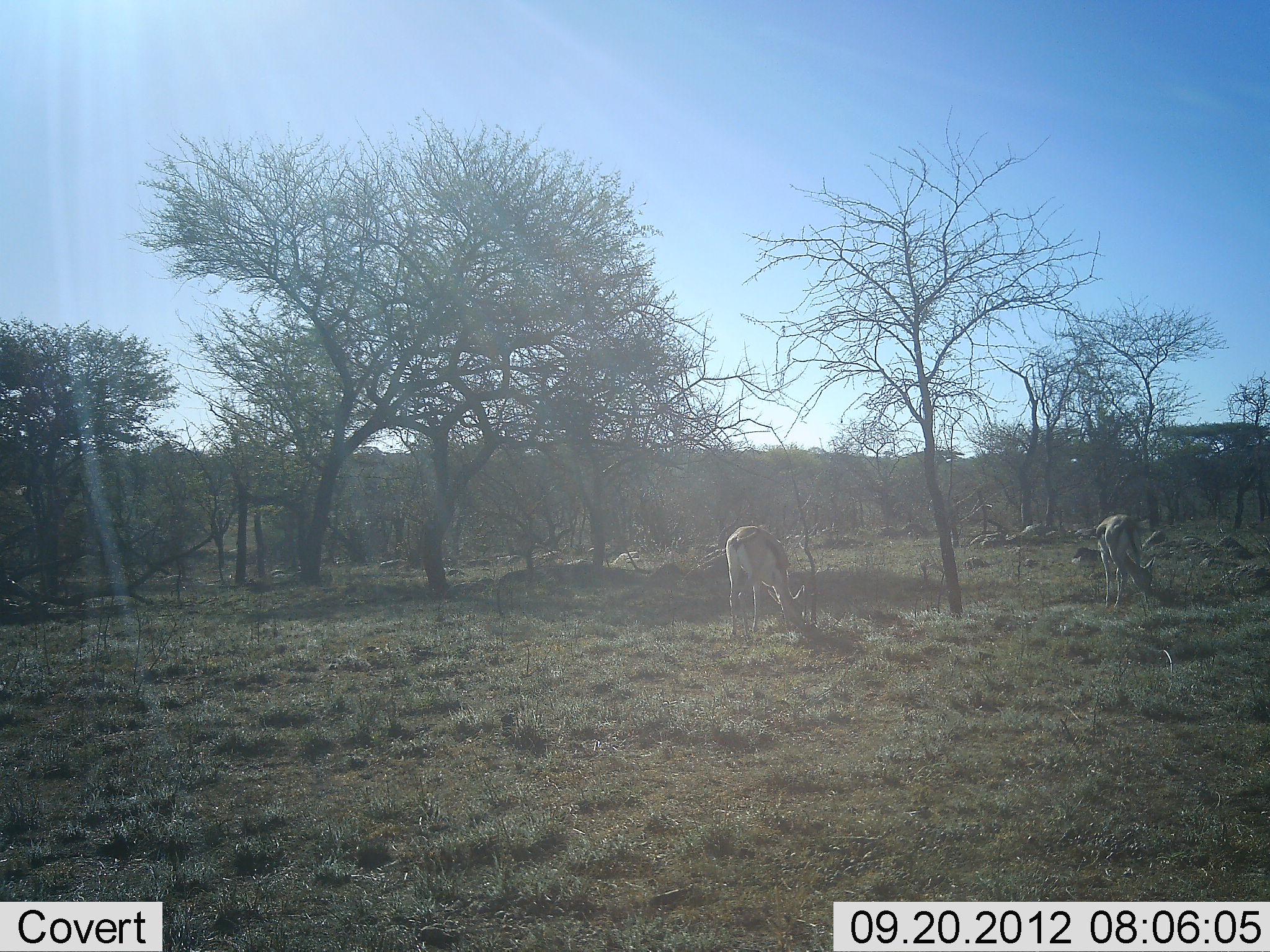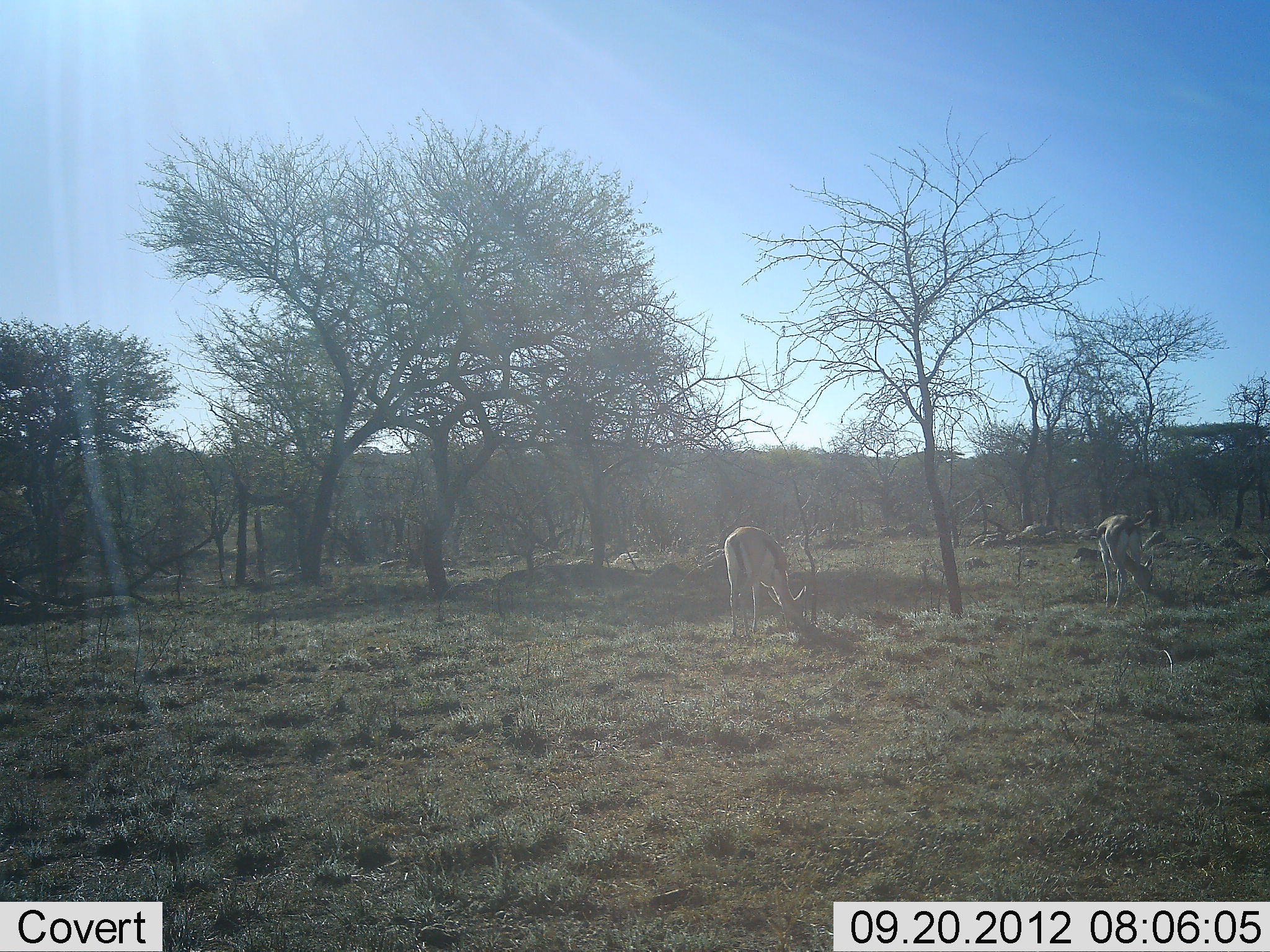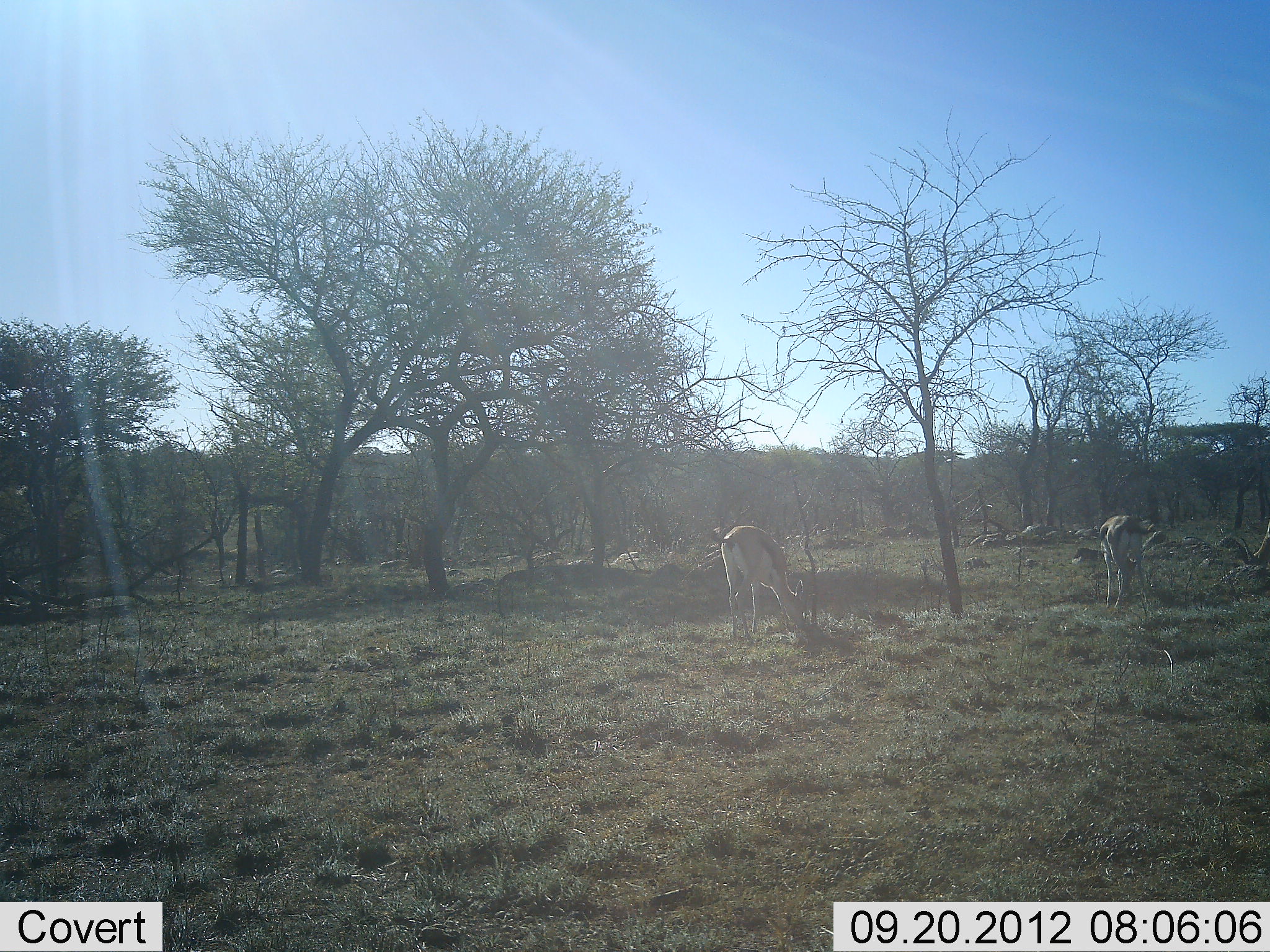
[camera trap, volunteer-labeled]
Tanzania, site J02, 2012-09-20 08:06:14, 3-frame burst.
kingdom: Animalia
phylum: Chordata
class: Mammalia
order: Artiodactyla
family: Bovidae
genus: Eudorcas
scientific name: Eudorcas thomsonii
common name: thomson's gazelle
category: gazellethomsons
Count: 2.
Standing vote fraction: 30%.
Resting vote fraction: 0%.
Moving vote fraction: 20%.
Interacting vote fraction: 0%.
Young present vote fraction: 0%.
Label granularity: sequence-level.